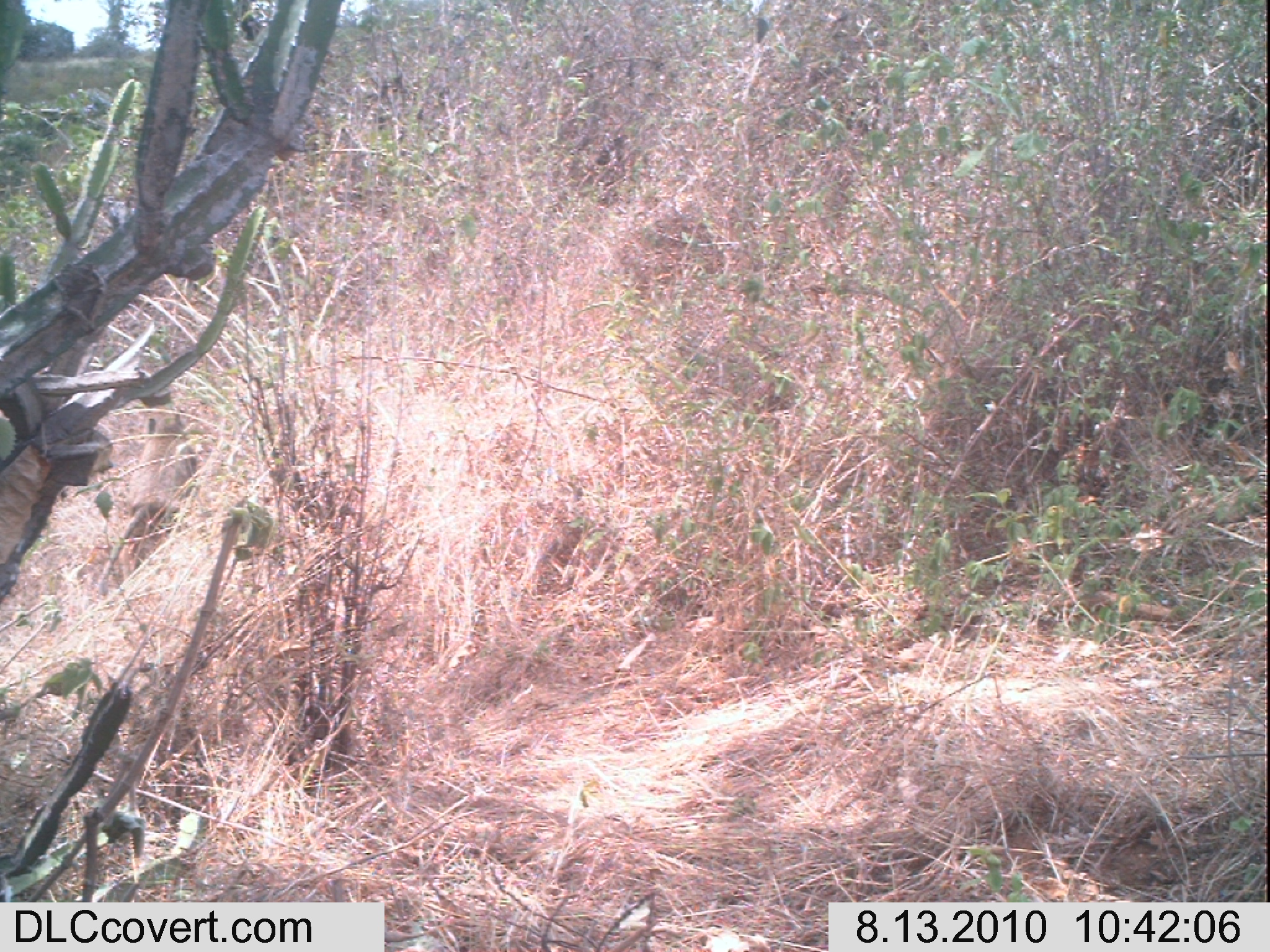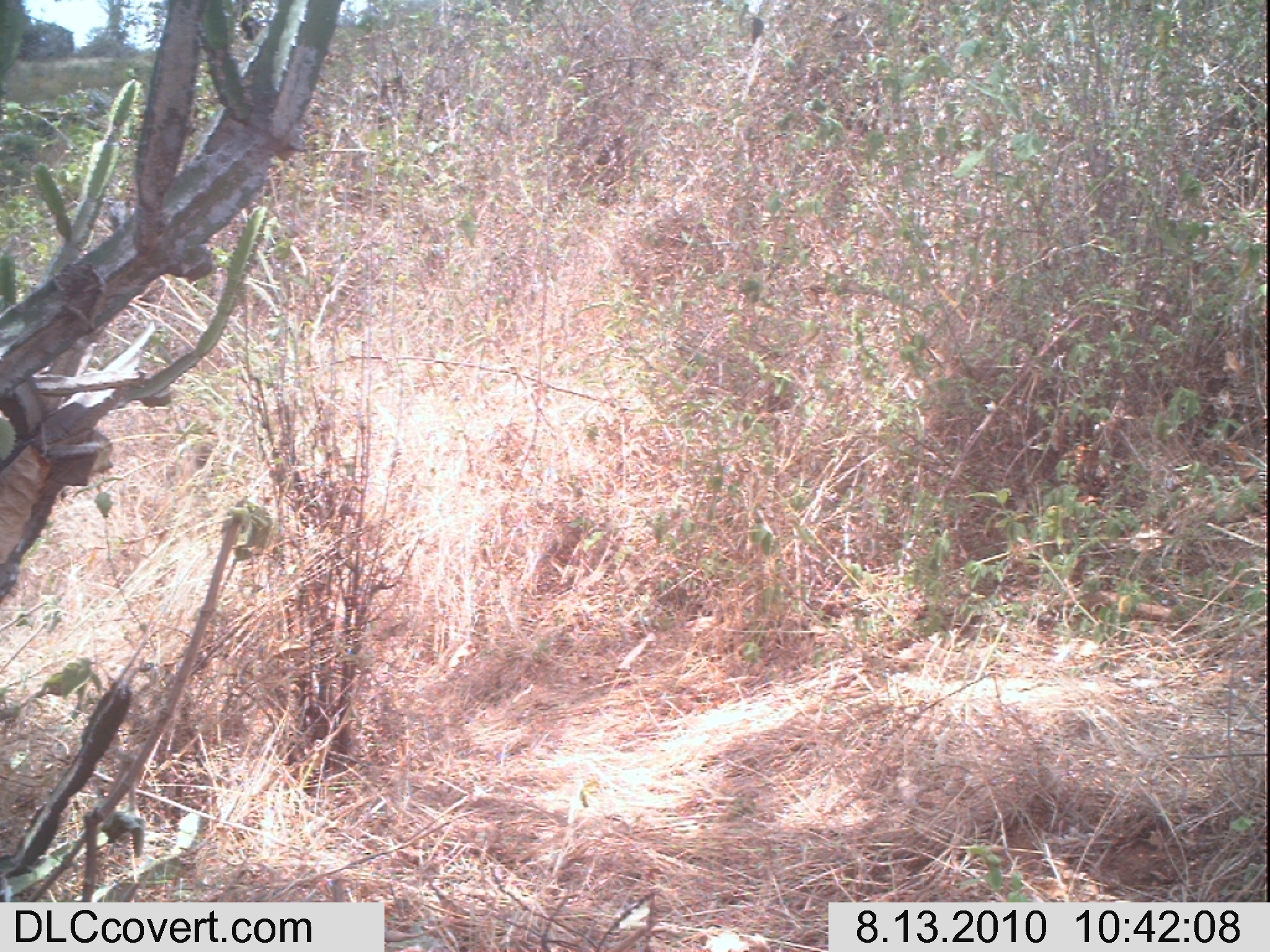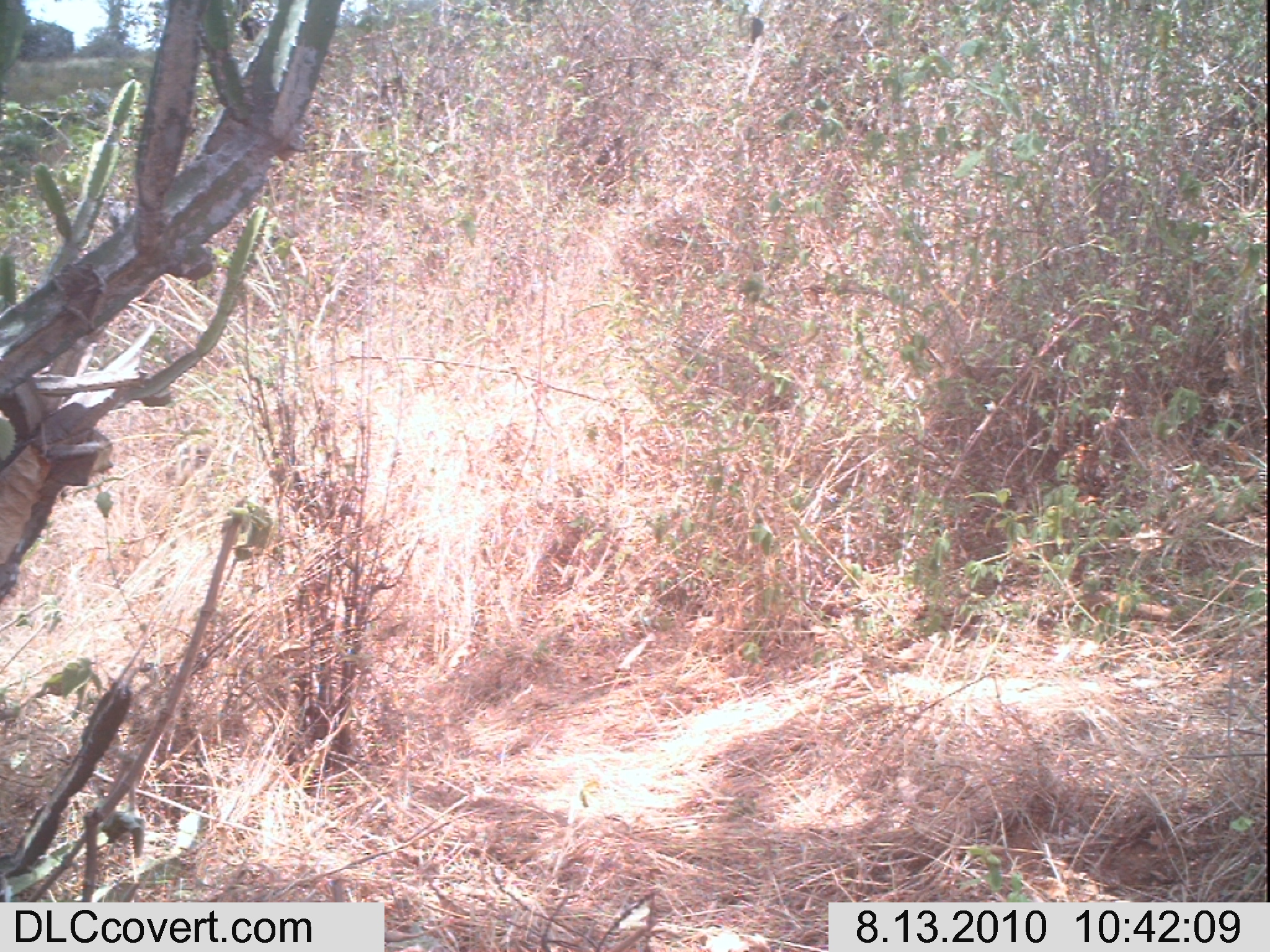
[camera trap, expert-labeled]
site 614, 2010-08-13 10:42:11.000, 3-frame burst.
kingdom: Animalia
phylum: Chordata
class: Mammalia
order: Primates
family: Cercopithecidae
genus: Papio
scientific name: Papio anubis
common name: olive baboon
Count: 1.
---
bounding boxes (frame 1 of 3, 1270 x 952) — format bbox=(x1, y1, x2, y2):
papio anubis: bbox=(93, 401, 198, 592)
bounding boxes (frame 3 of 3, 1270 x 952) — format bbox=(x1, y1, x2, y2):
papio anubis: bbox=(174, 403, 213, 486)